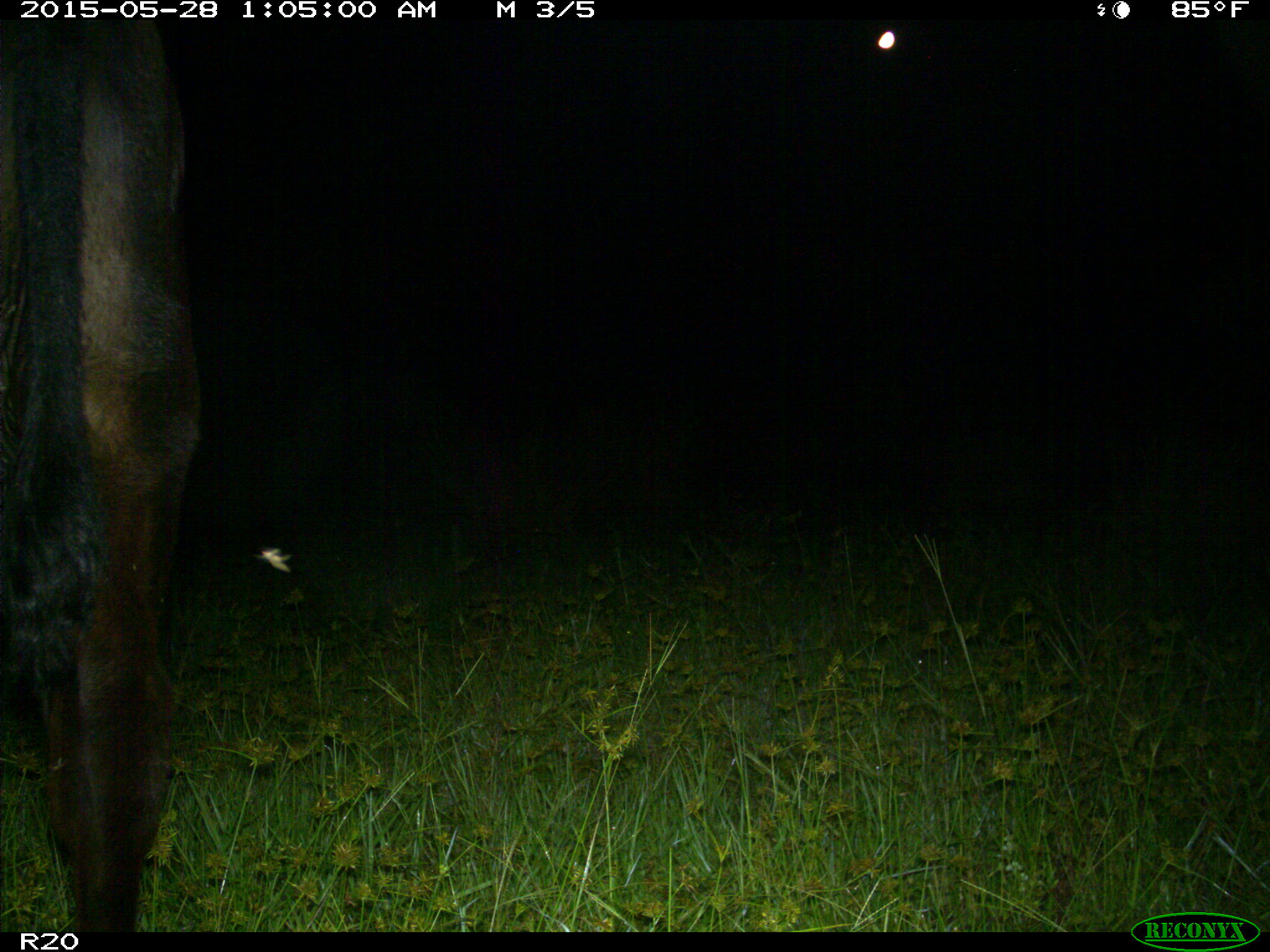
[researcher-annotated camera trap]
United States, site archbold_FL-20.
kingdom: Animalia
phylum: Chordata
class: Mammalia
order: Artiodactyla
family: Bovidae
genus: Bos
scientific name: Bos taurus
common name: domestic cow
Bos taurus (domestic cow).